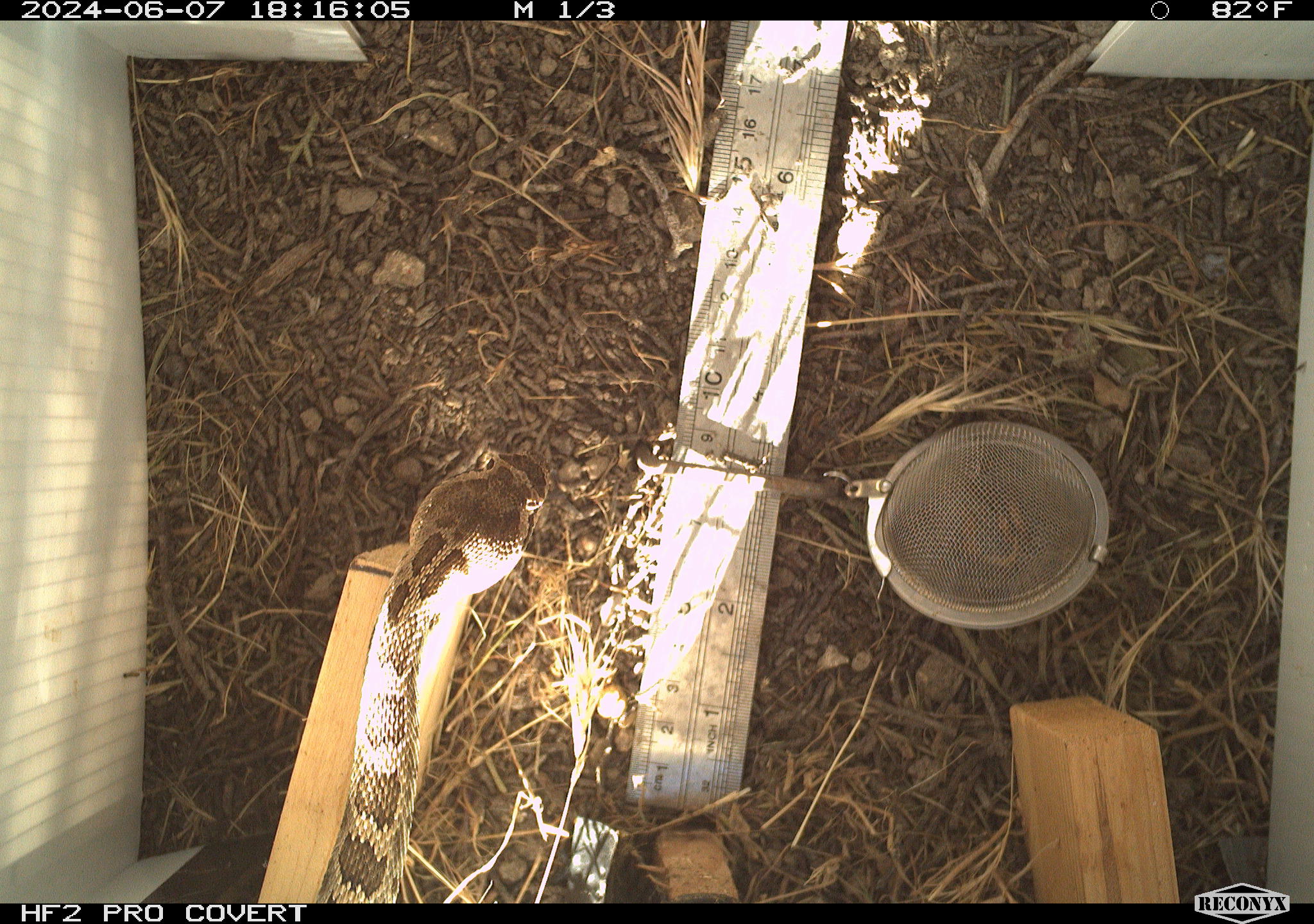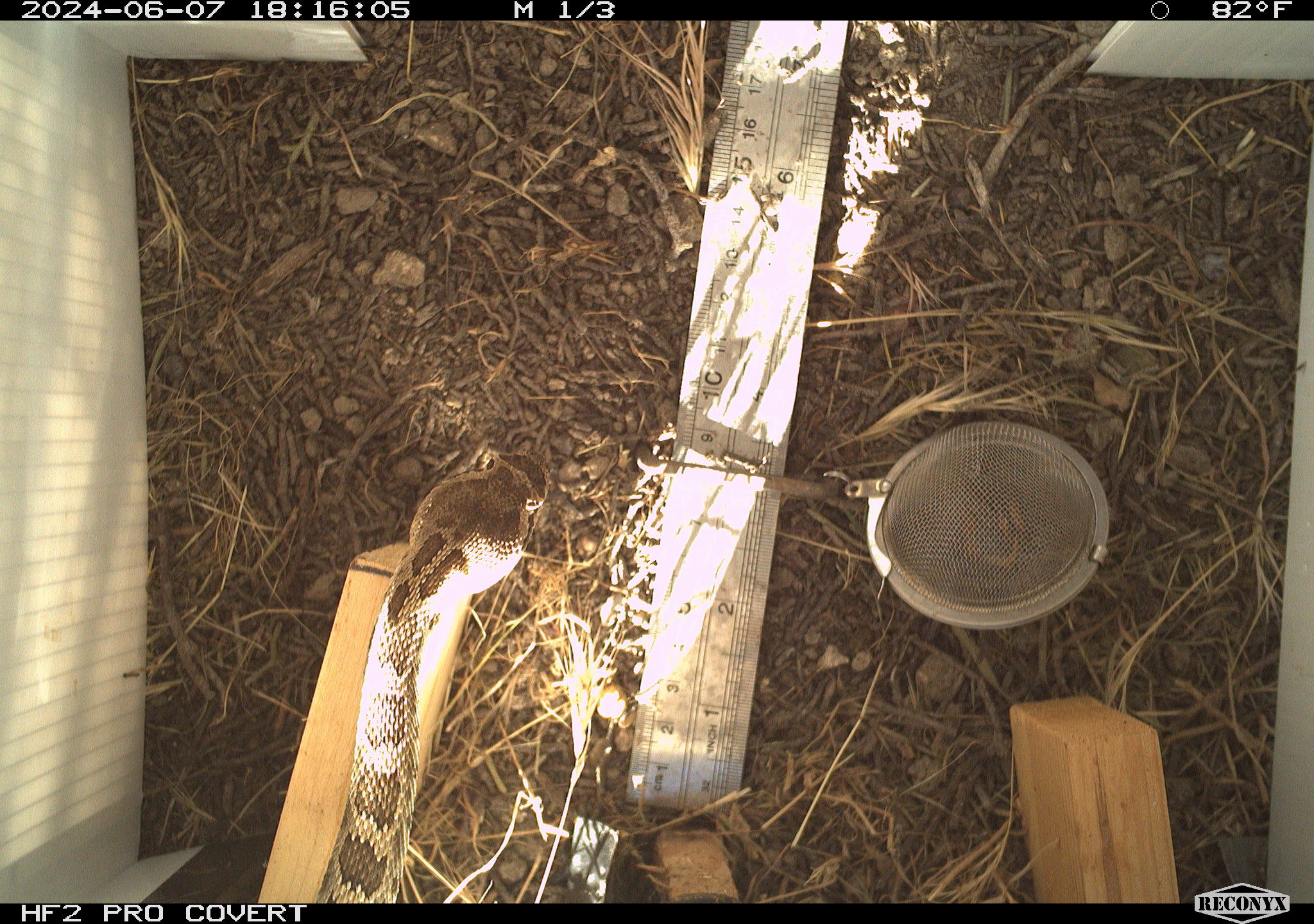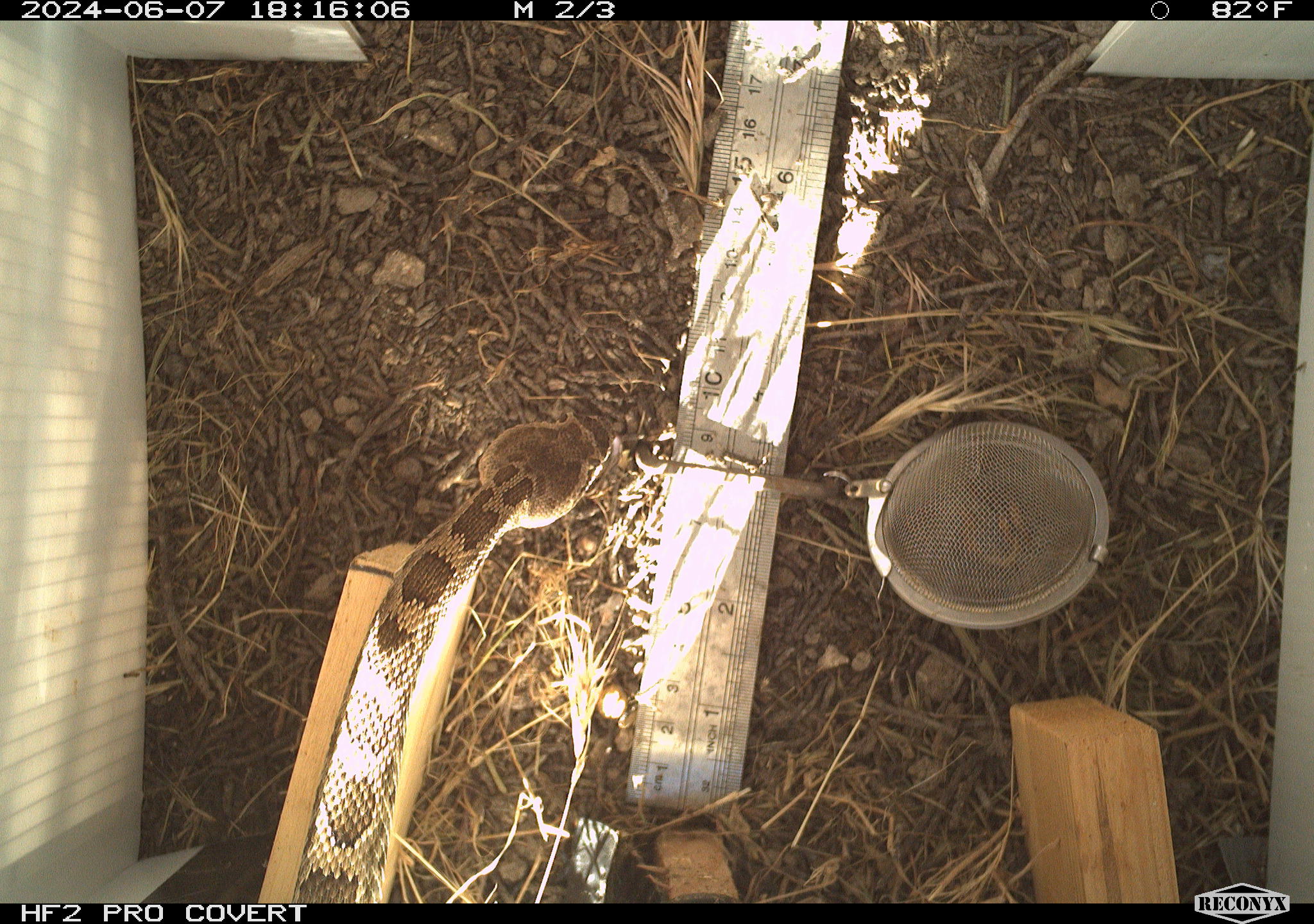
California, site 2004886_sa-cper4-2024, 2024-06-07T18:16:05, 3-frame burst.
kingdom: Animalia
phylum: Chordata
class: Reptilia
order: Squamata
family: Viperidae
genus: Crotalus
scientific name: Crotalus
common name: rattlers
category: crotalus species